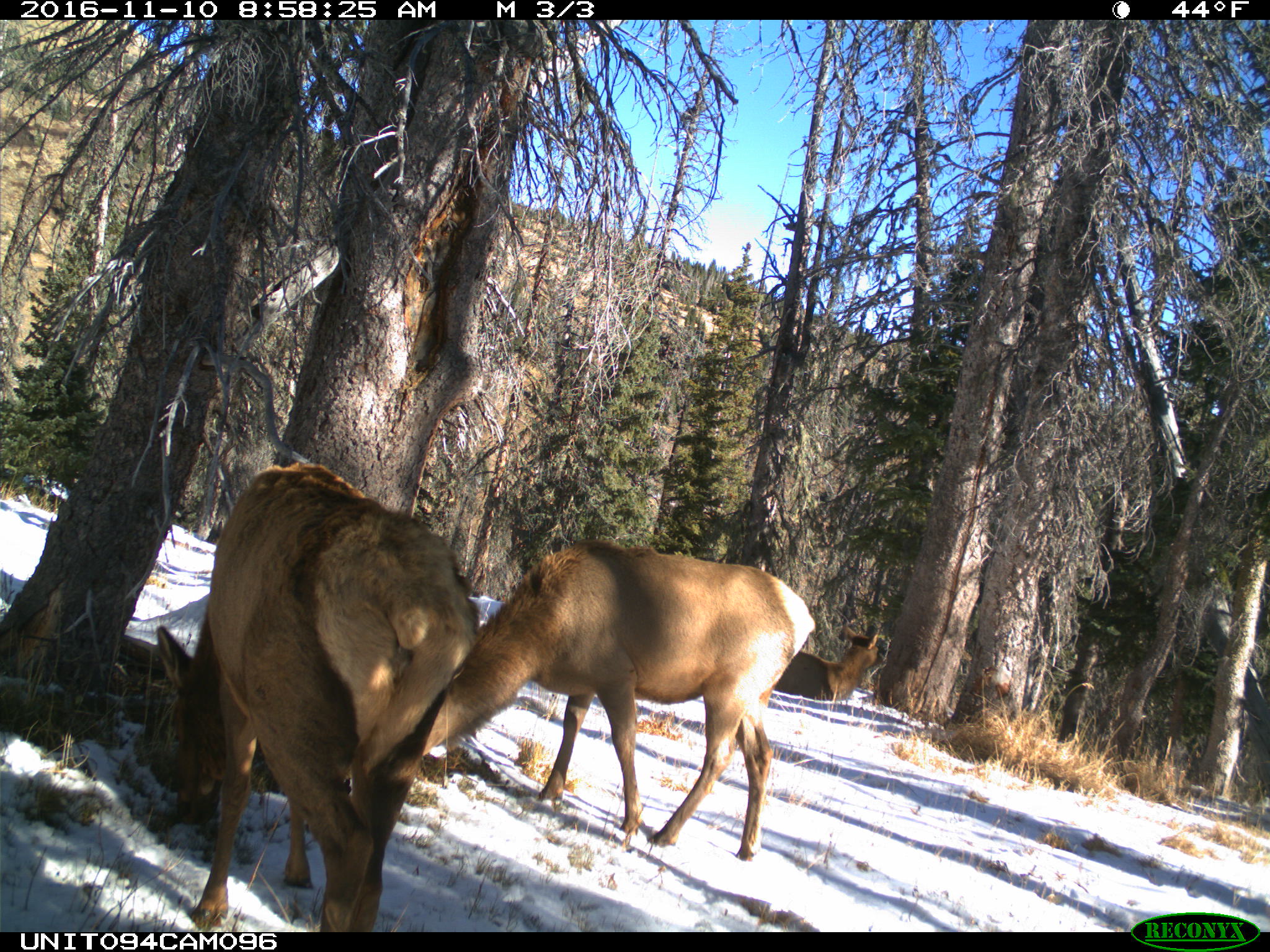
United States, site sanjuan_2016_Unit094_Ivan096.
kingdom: Animalia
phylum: Chordata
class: Mammalia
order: Artiodactyla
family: Cervidae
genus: Cervus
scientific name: Cervus elaphus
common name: red deer